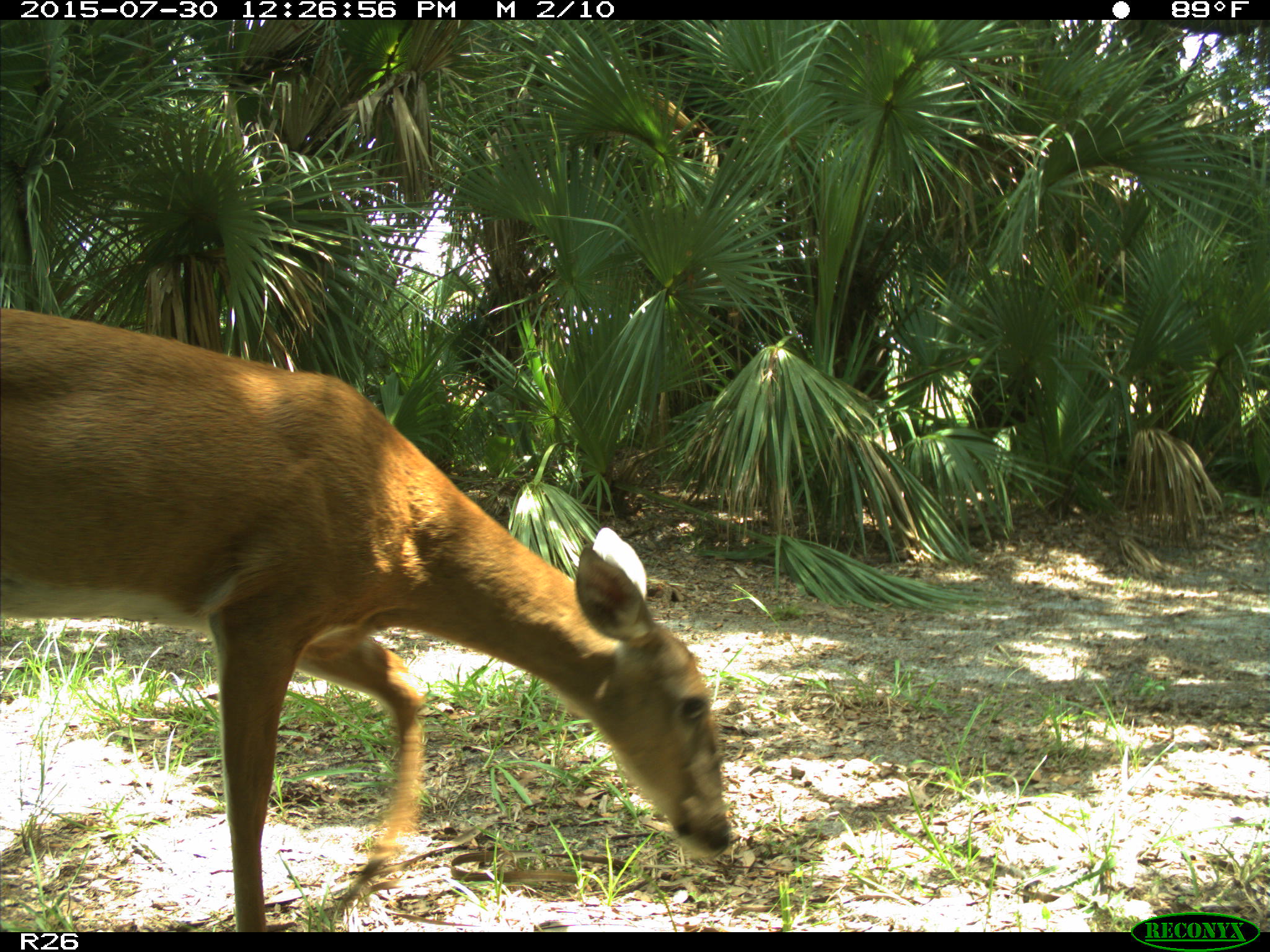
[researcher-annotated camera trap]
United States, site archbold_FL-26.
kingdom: Animalia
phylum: Chordata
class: Mammalia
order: Artiodactyla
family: Cervidae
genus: Odocoileus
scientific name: Odocoileus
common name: deer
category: unidentified deer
Unidentified deer (deer) (Odocoileus).